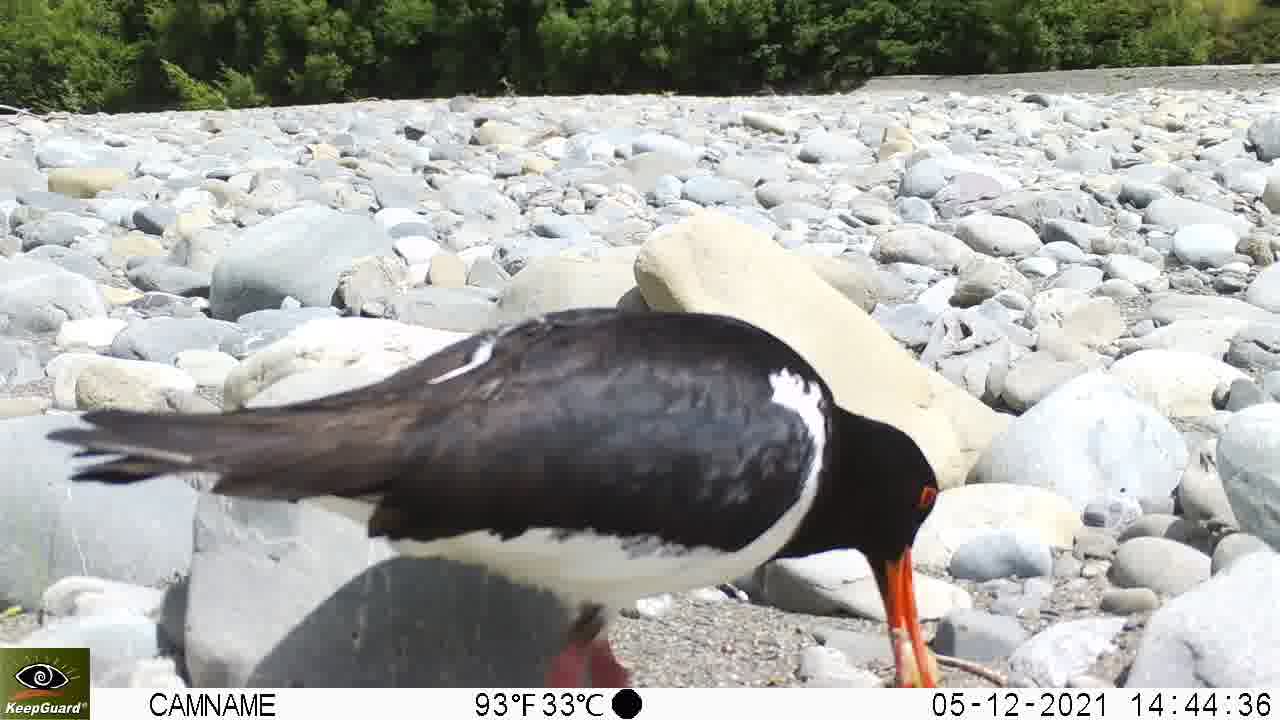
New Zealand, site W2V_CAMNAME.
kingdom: Animalia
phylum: Chordata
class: Aves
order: Charadriiformes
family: Haematopodidae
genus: Haematopus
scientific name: Haematopus unicolor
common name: variable oystercatcher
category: oystercatcher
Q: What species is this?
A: Oystercatcher (variable oystercatcher) (Haematopus unicolor).